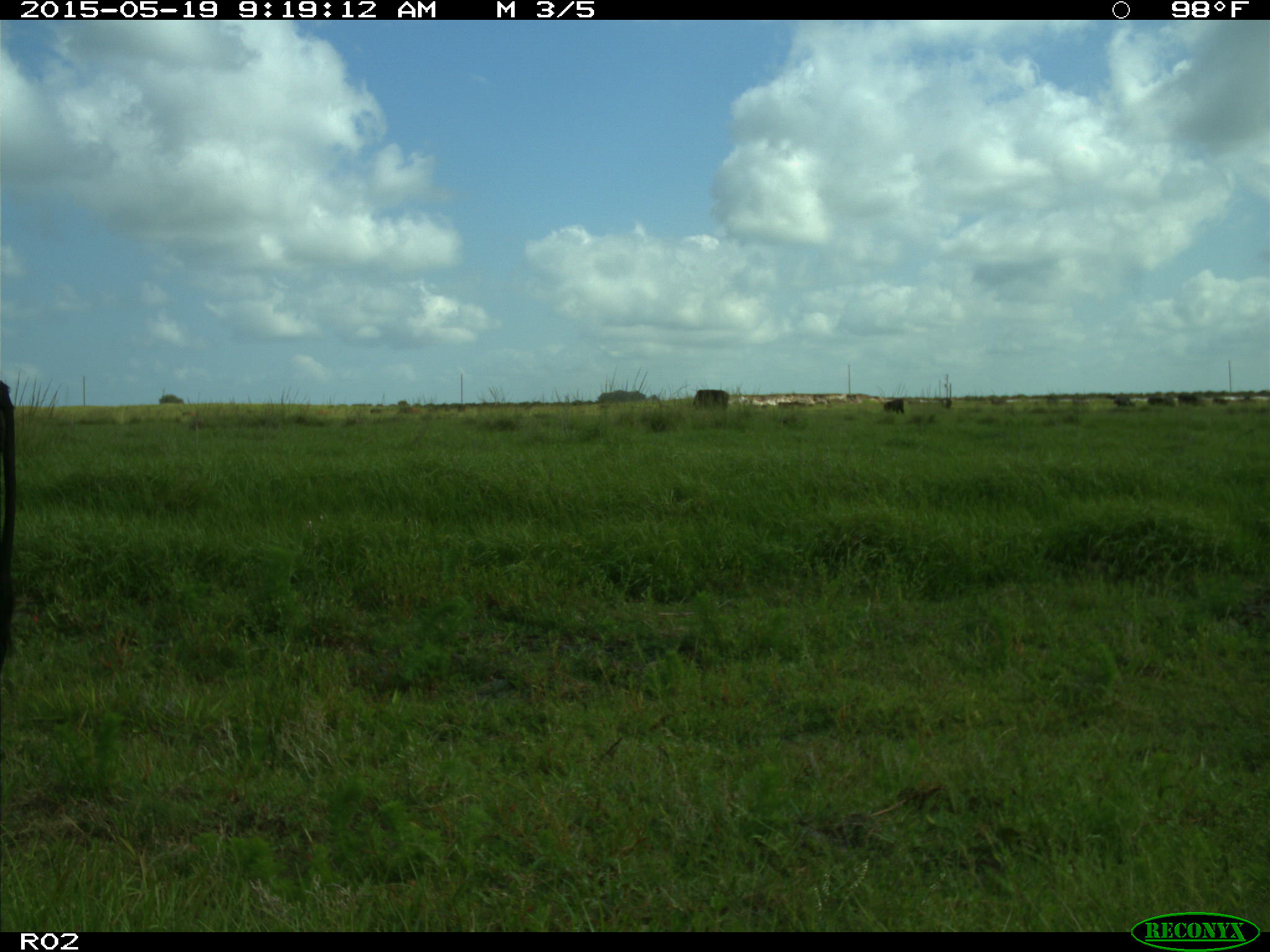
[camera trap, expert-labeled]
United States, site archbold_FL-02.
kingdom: Animalia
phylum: Chordata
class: Mammalia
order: Artiodactyla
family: Bovidae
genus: Bos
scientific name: Bos taurus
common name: domestic cow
Bos taurus (domestic cow).